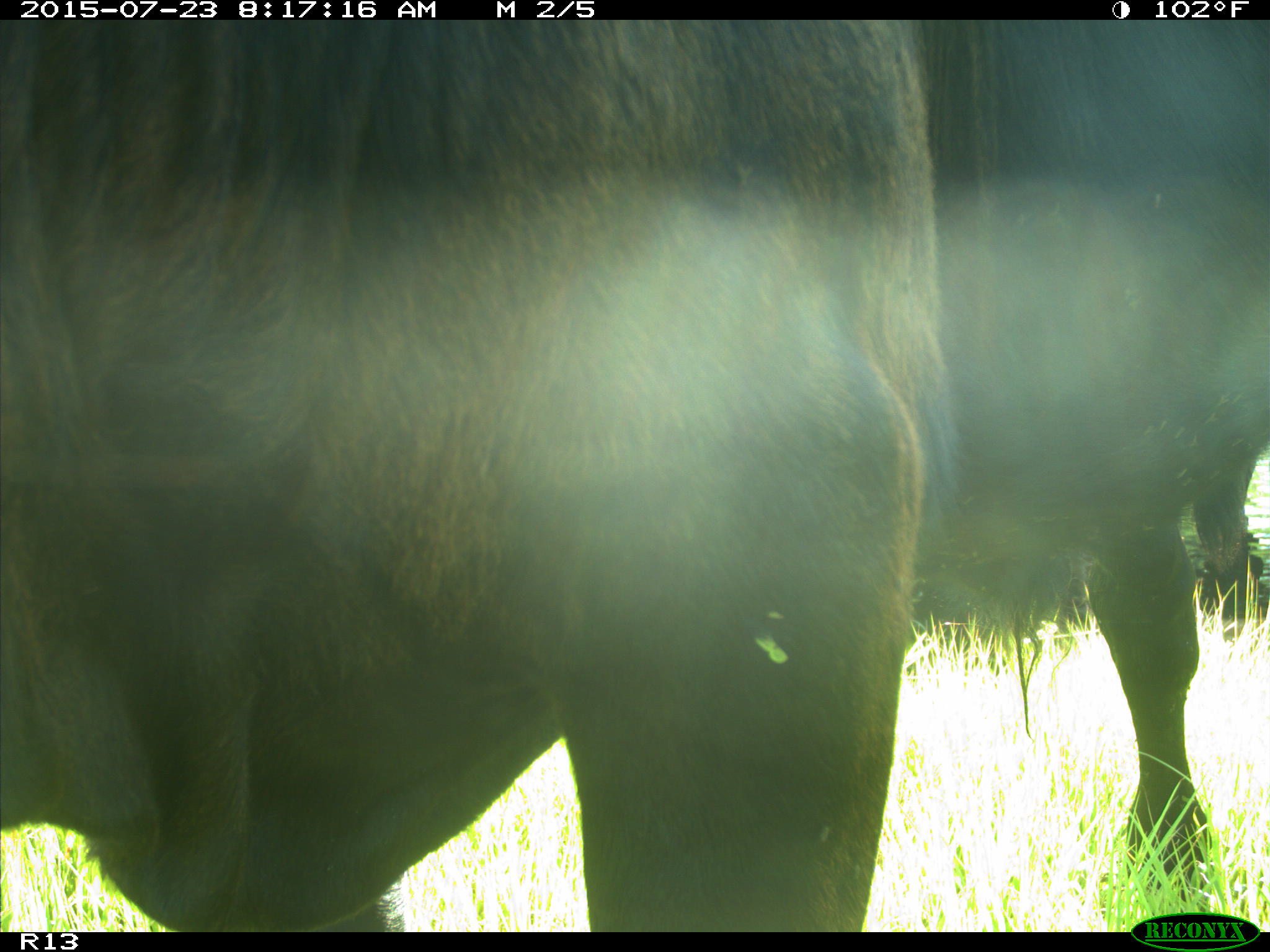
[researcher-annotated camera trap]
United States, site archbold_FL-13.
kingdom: Animalia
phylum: Chordata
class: Mammalia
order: Artiodactyla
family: Bovidae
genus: Bos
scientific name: Bos taurus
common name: domestic cow